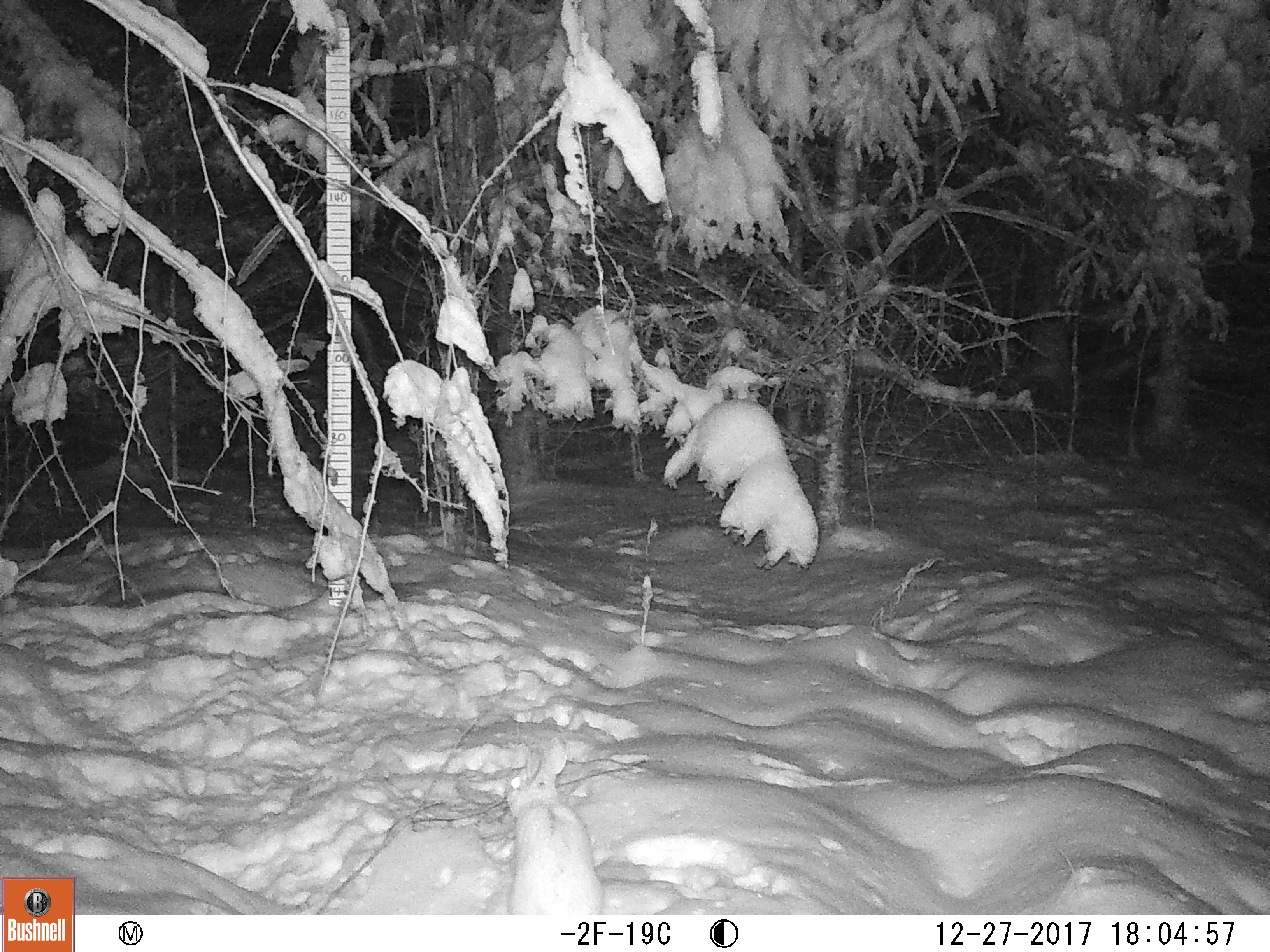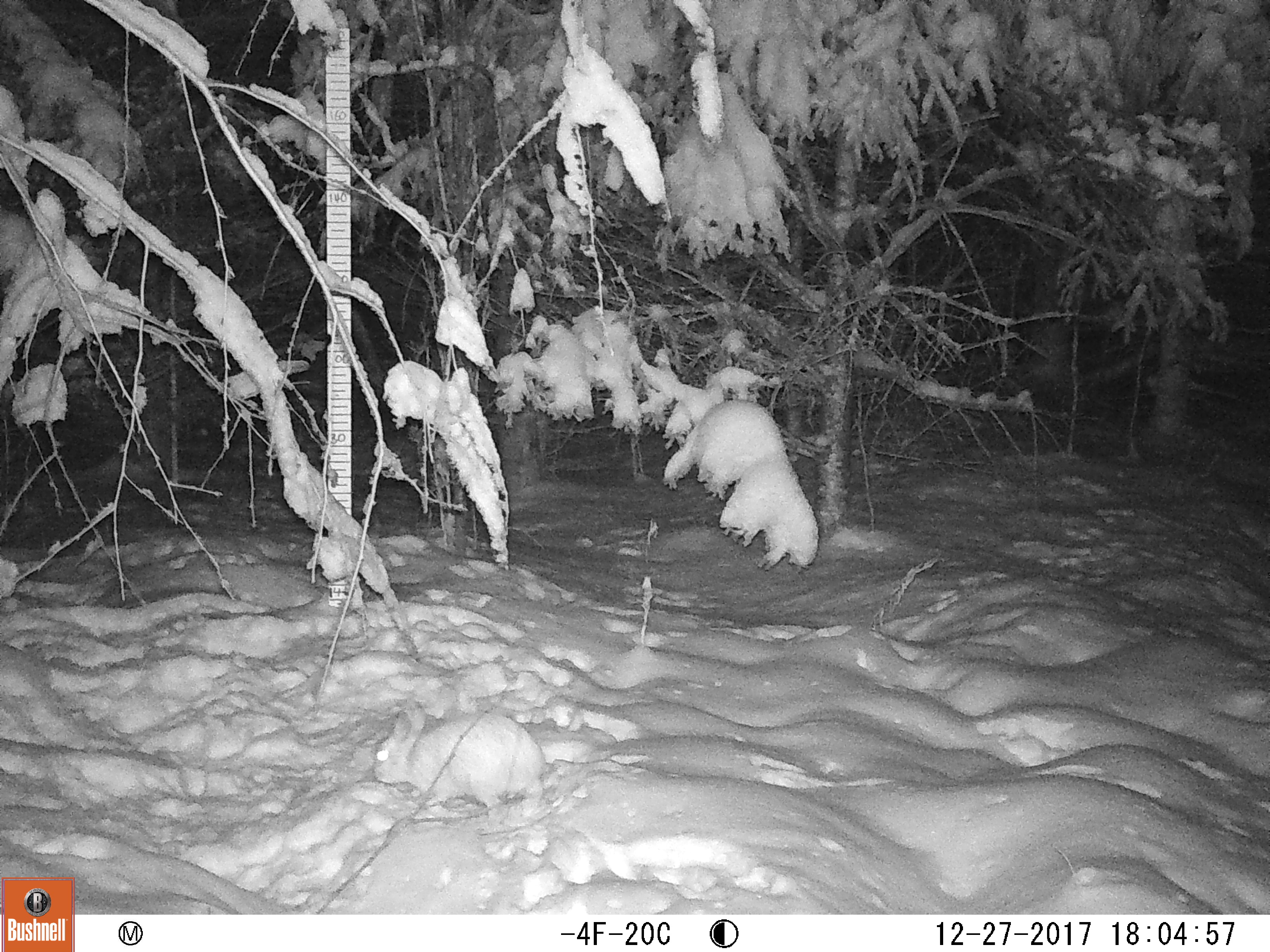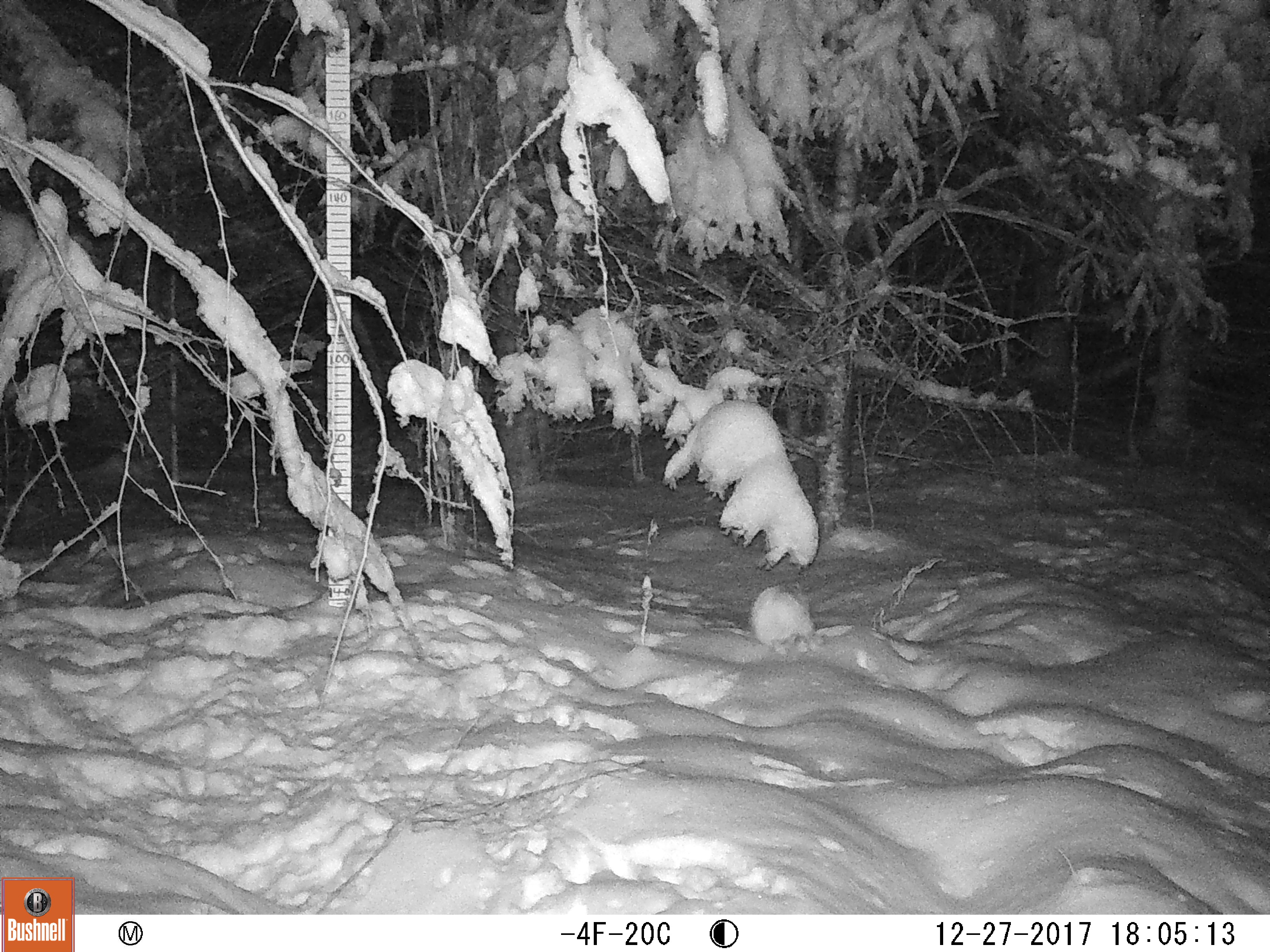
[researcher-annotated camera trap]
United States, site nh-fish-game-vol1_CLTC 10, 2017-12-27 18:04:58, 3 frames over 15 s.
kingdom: Animalia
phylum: Chordata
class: Mammalia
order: Lagomorpha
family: Leporidae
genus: Lepus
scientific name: Lepus americanus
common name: snowshoe hare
Snowshoe hare (Lepus americanus).